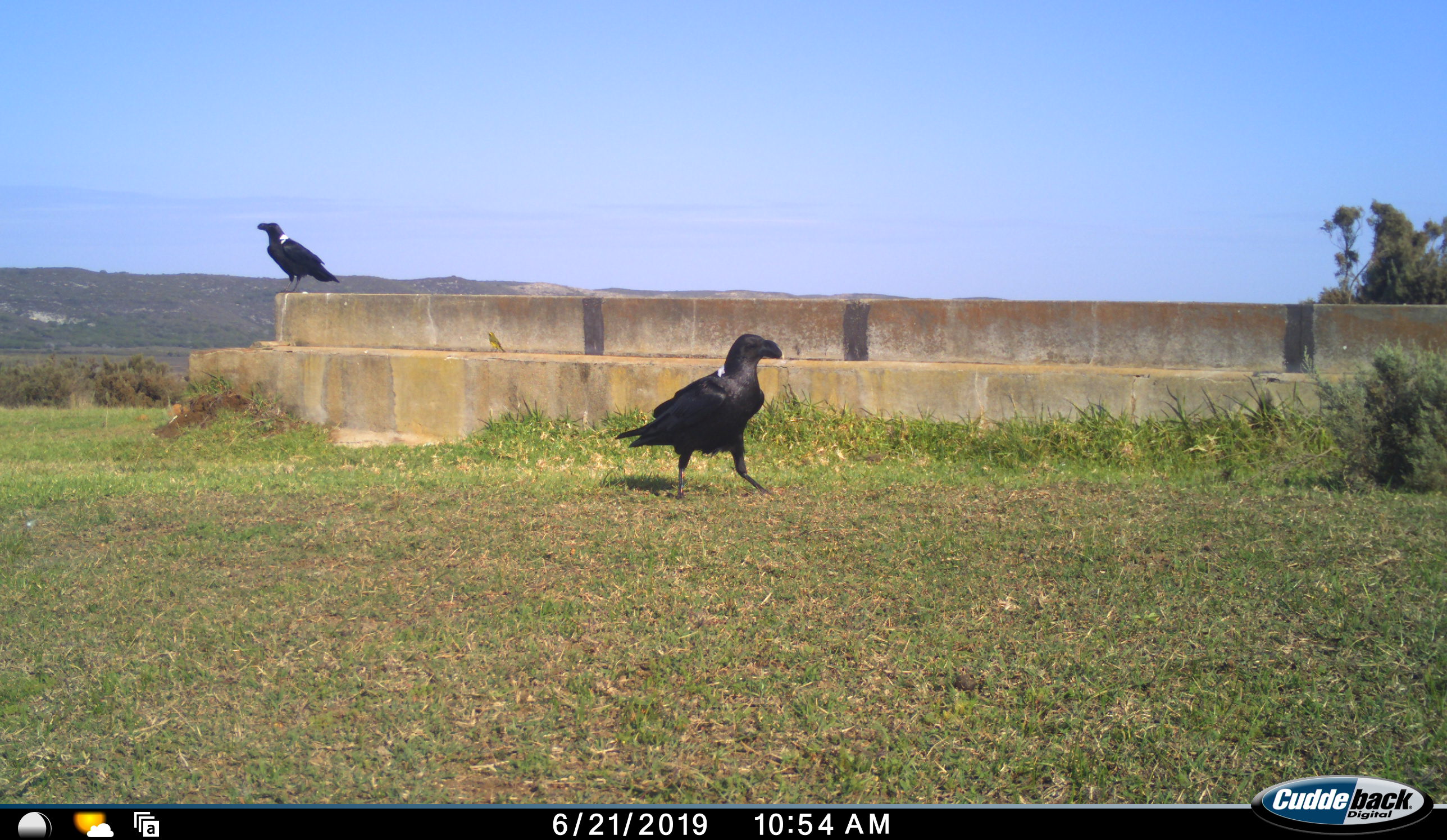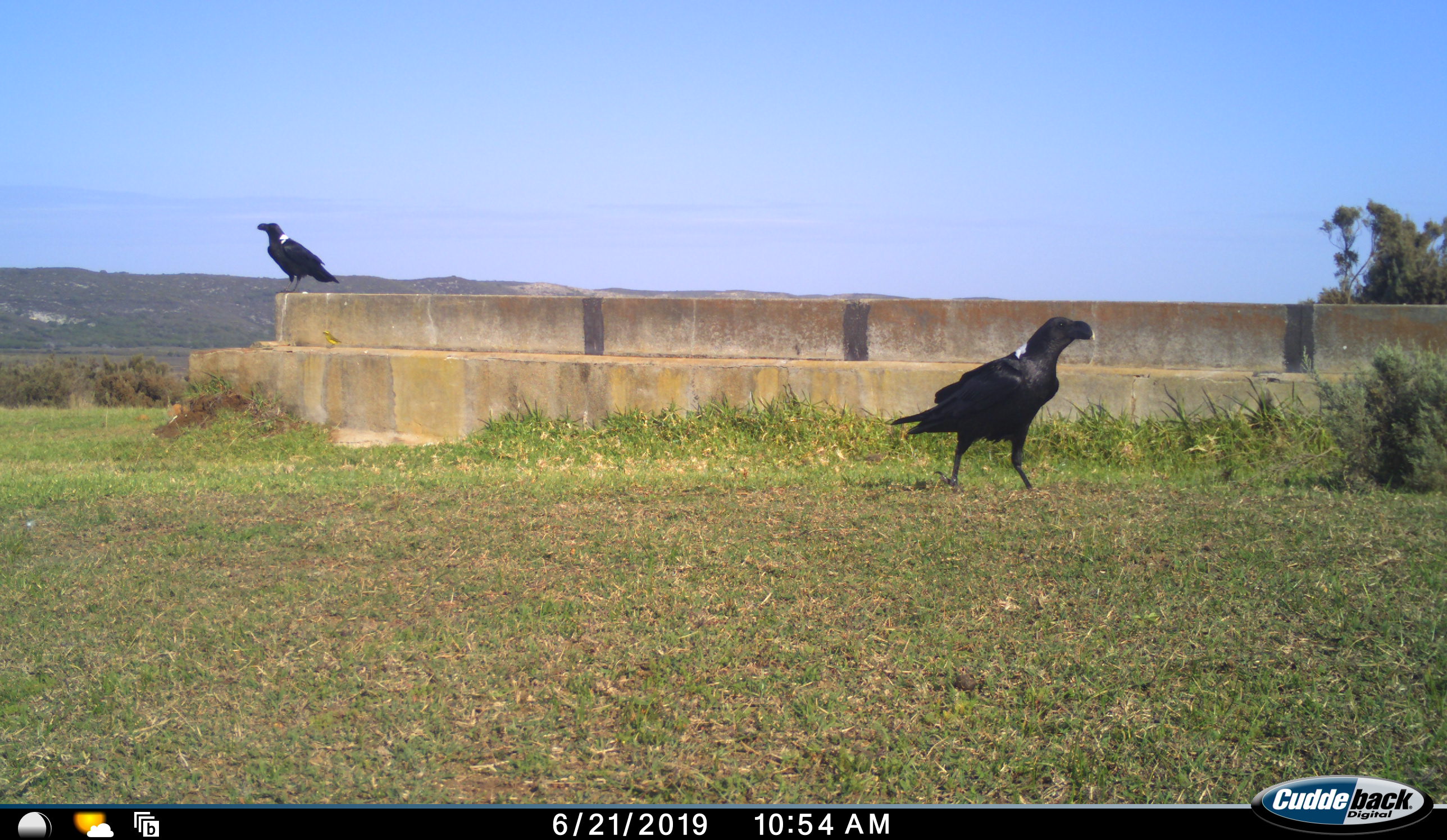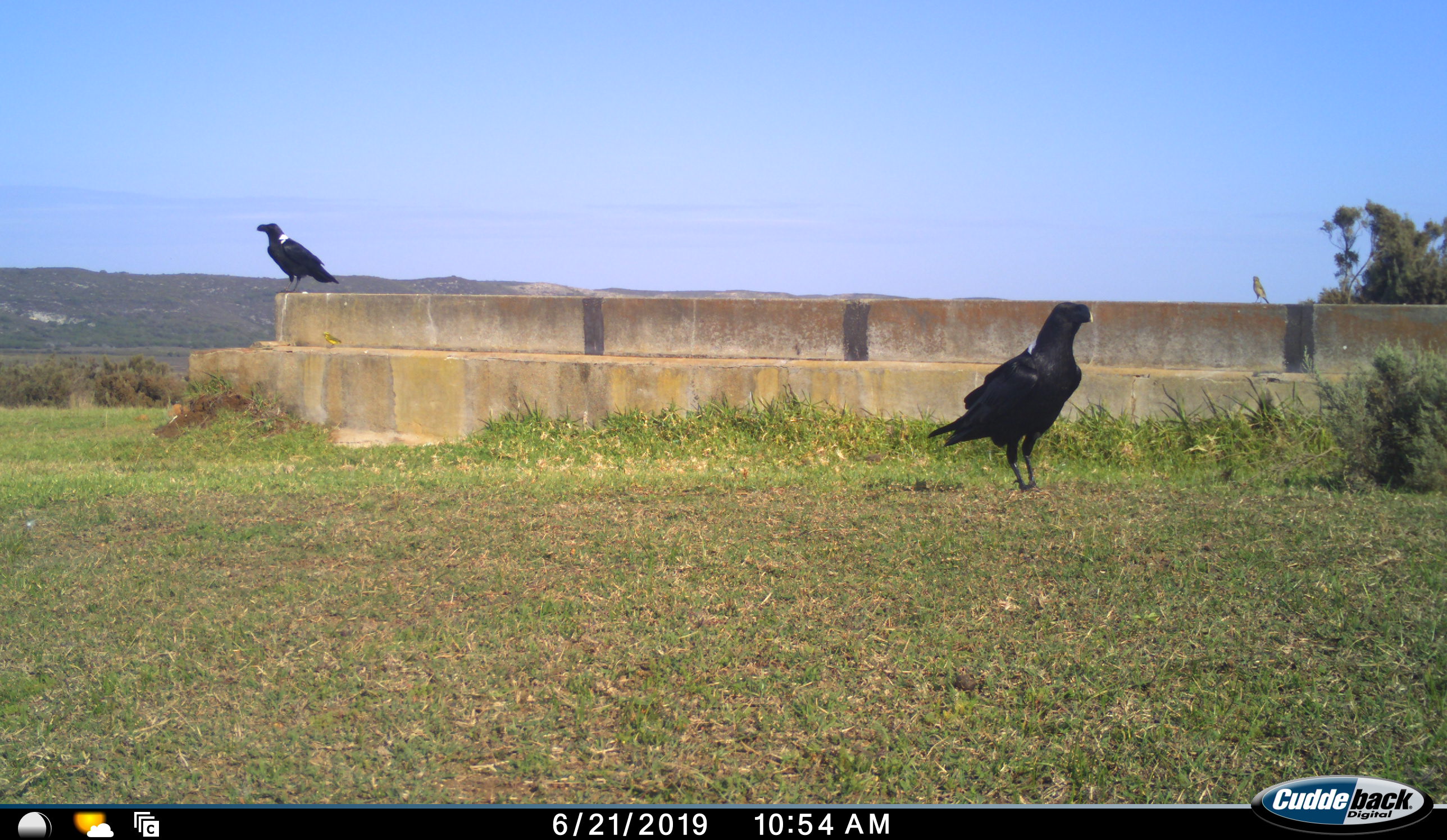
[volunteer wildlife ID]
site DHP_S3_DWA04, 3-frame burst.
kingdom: Animalia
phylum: Chordata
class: Aves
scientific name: Aves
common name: bird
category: birdother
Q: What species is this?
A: Birdother (bird) (Aves).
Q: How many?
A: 2.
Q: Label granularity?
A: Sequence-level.